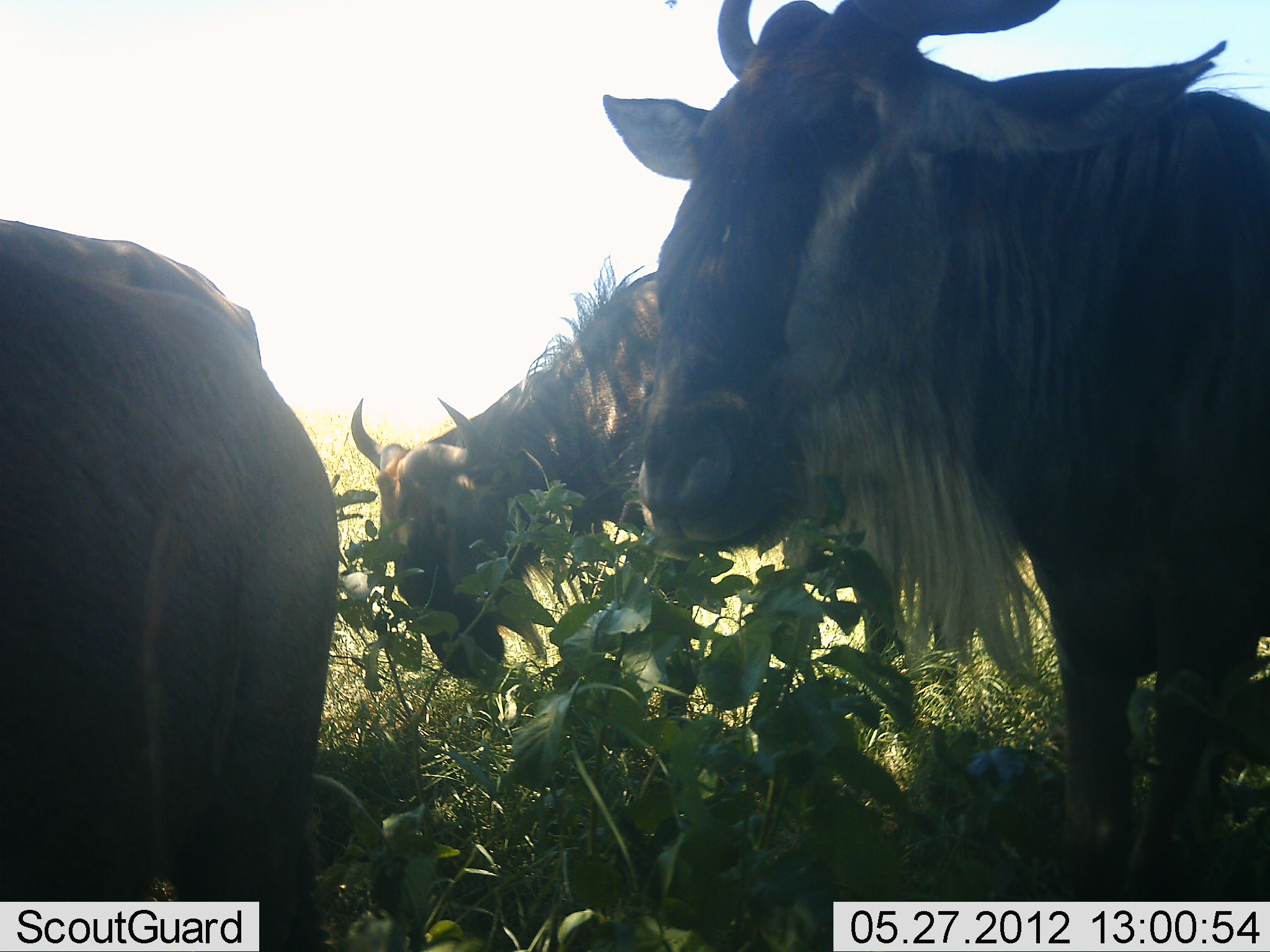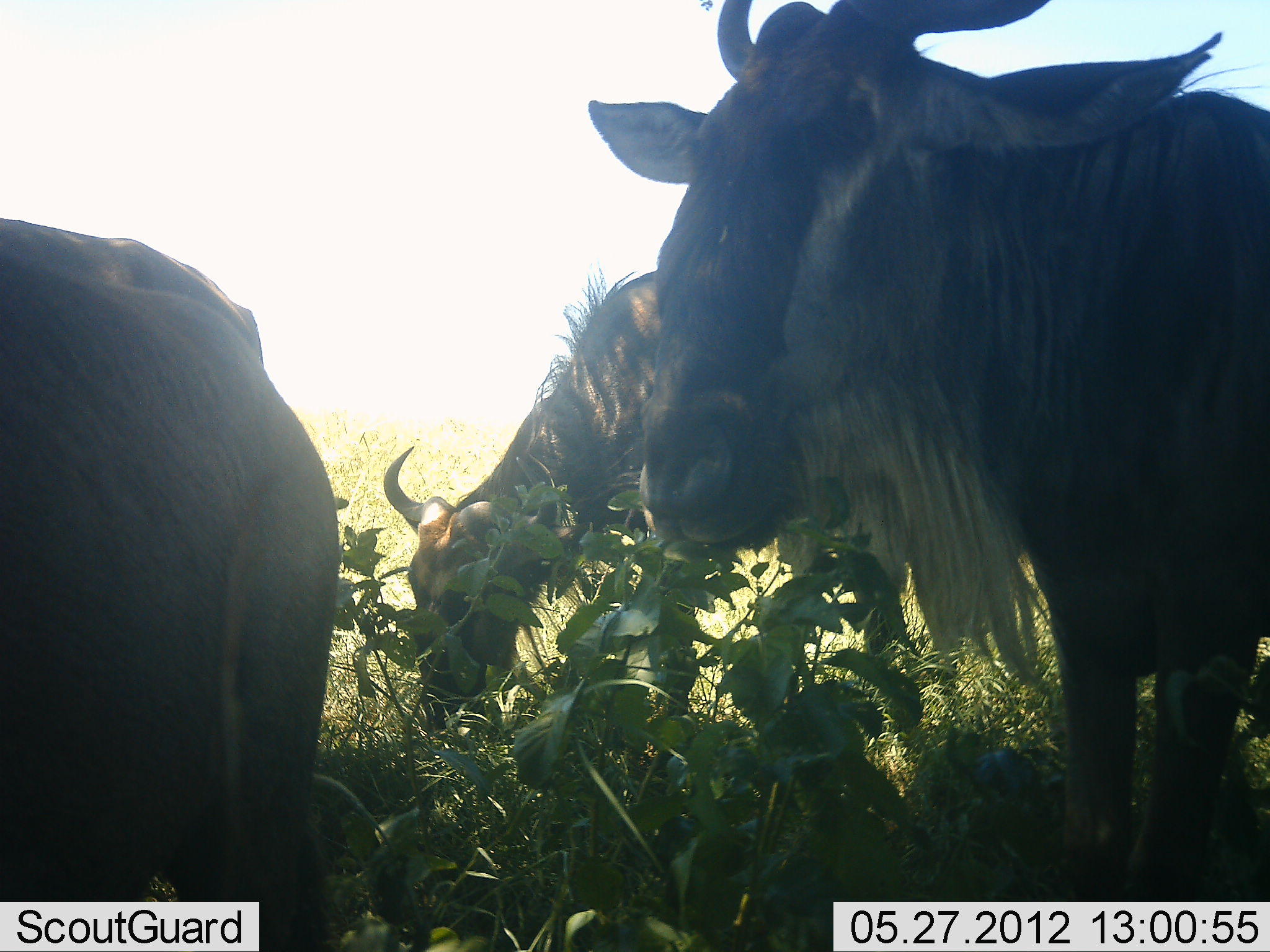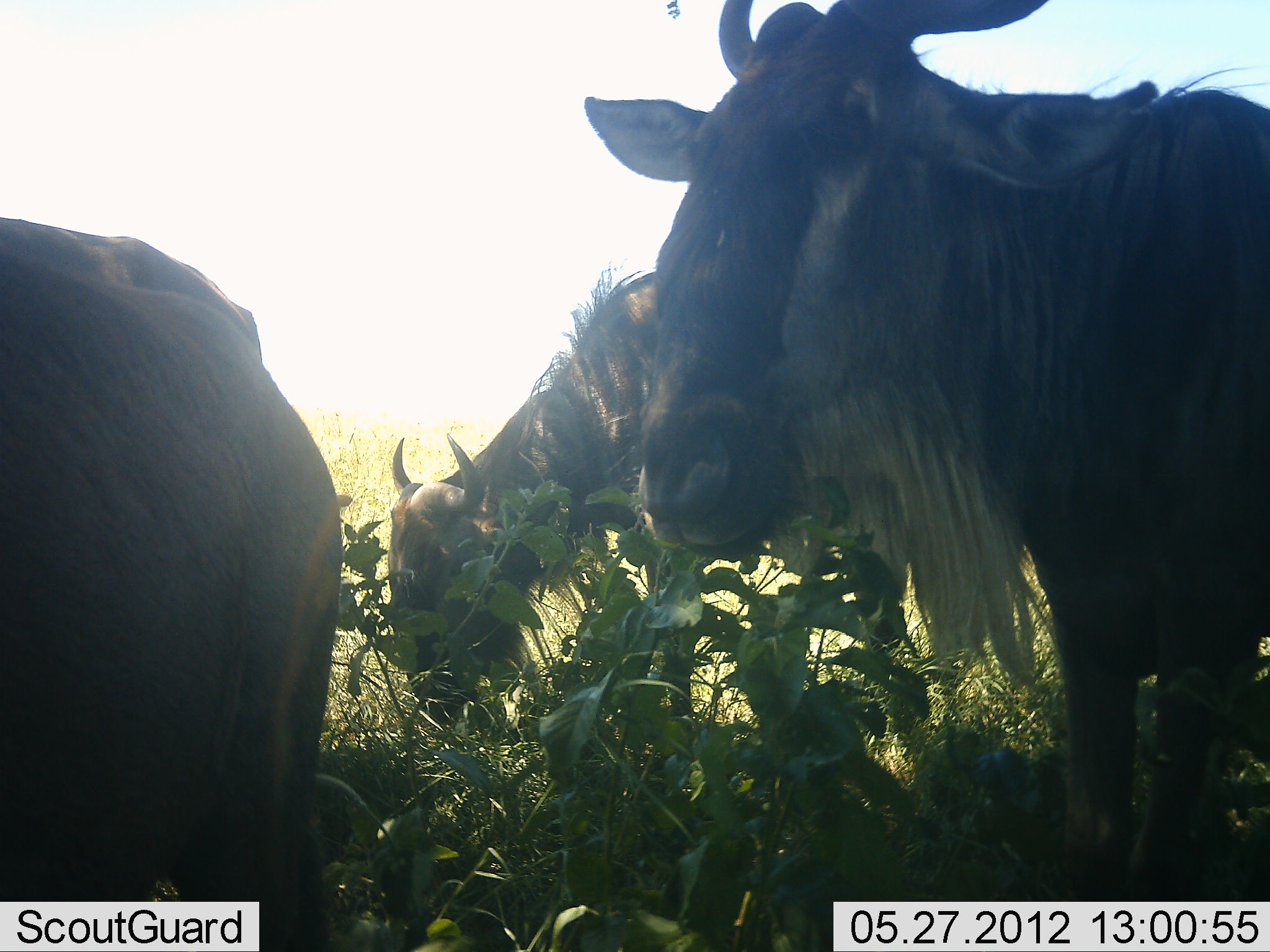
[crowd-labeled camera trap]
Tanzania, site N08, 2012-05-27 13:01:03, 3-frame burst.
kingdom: Animalia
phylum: Chordata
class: Mammalia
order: Artiodactyla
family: Bovidae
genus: Connochaetes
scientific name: Connochaetes taurinus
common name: blue wildebeest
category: wildebeest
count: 3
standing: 81%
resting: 4%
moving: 4%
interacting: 0%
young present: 0%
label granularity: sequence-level